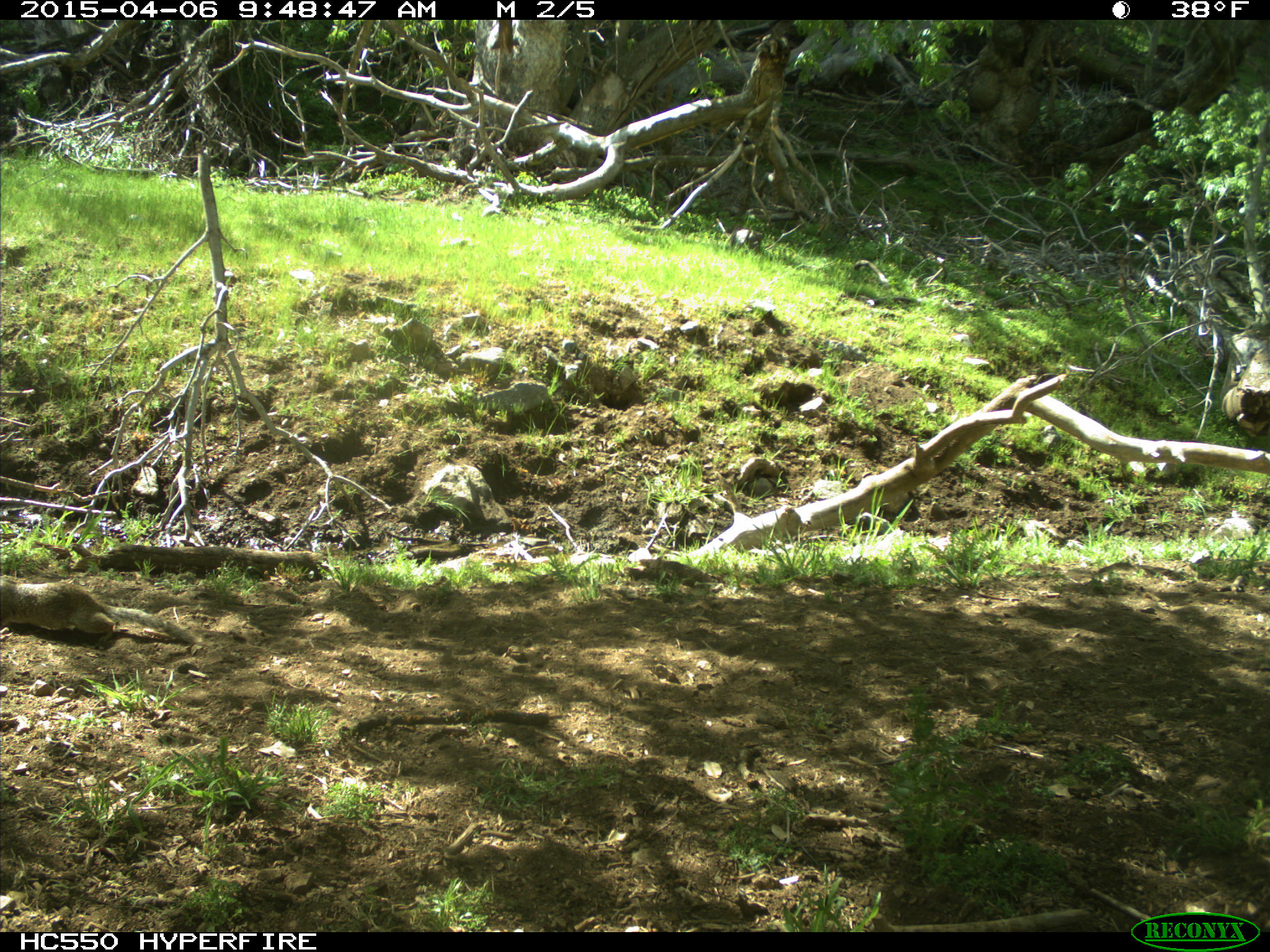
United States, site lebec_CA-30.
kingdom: Animalia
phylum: Chordata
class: Mammalia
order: Rodentia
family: Sciuridae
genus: Otospermophilus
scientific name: Otospermophilus beecheyi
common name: california ground squirrel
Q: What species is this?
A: Otospermophilus beecheyi (california ground squirrel).